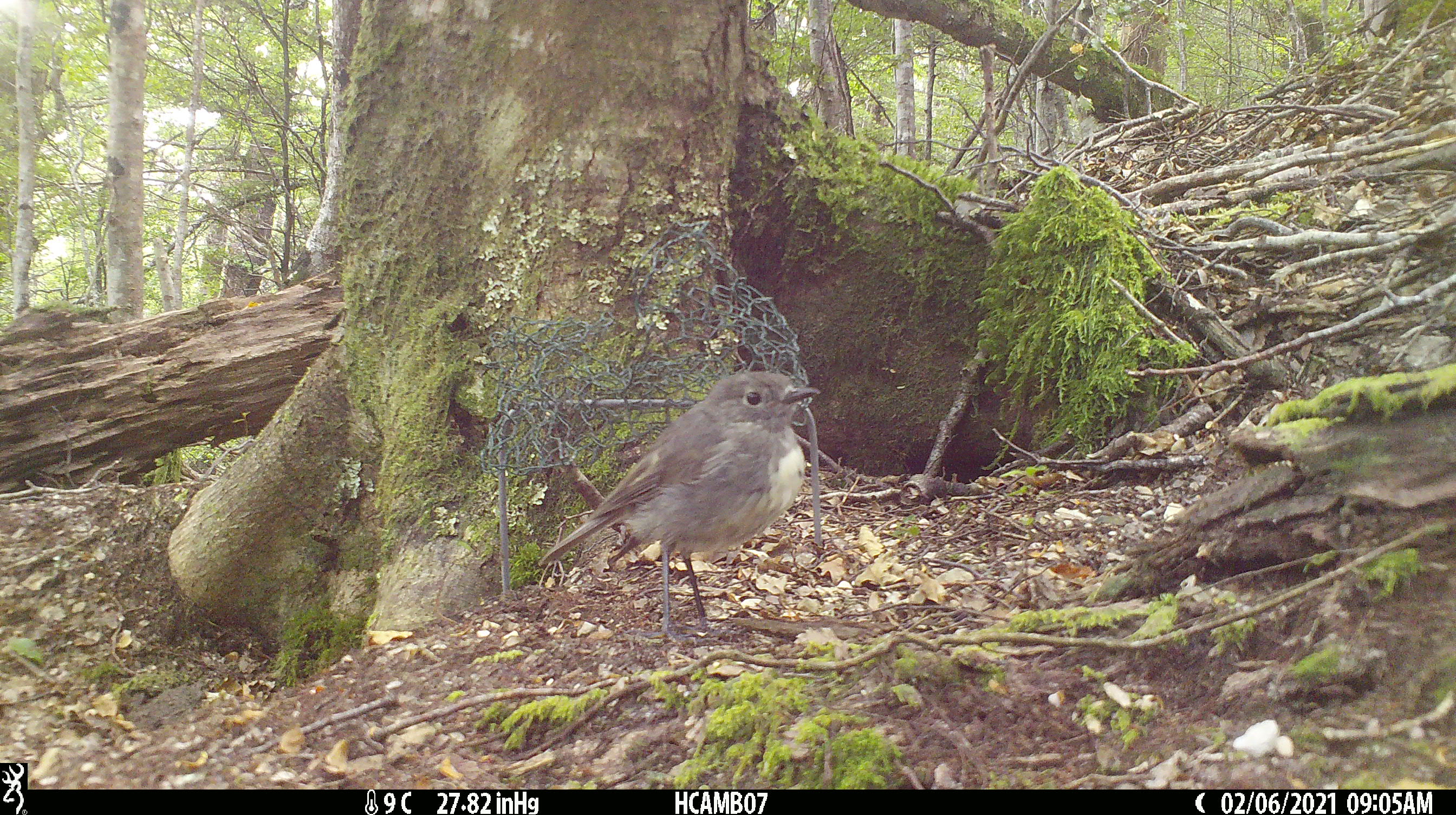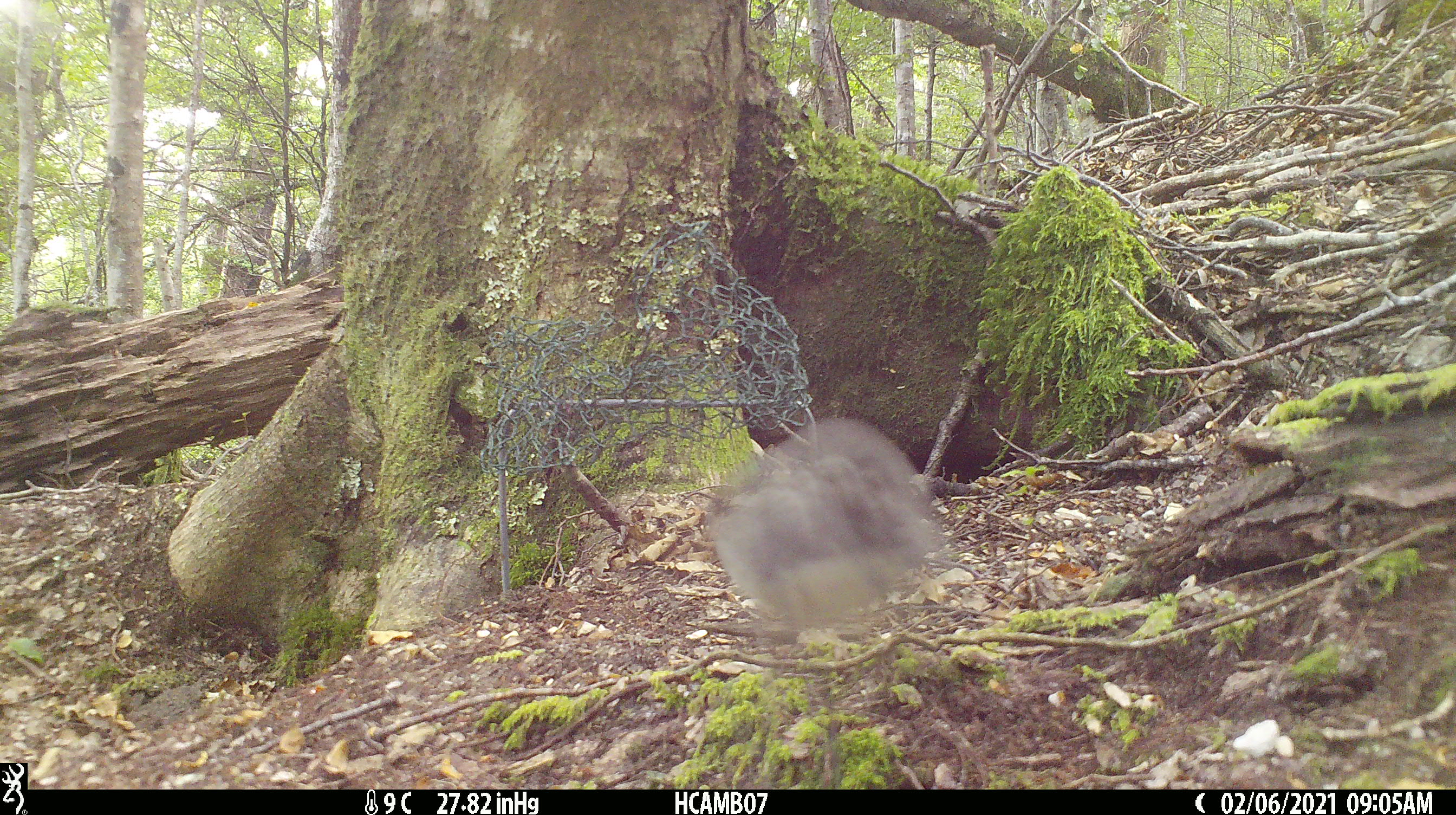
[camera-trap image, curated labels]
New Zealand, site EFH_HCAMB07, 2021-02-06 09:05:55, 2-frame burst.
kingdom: Animalia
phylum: Chordata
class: Aves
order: Passeriformes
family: Petroicidae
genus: Petroica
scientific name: Petroica australis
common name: new zealand robin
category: robin